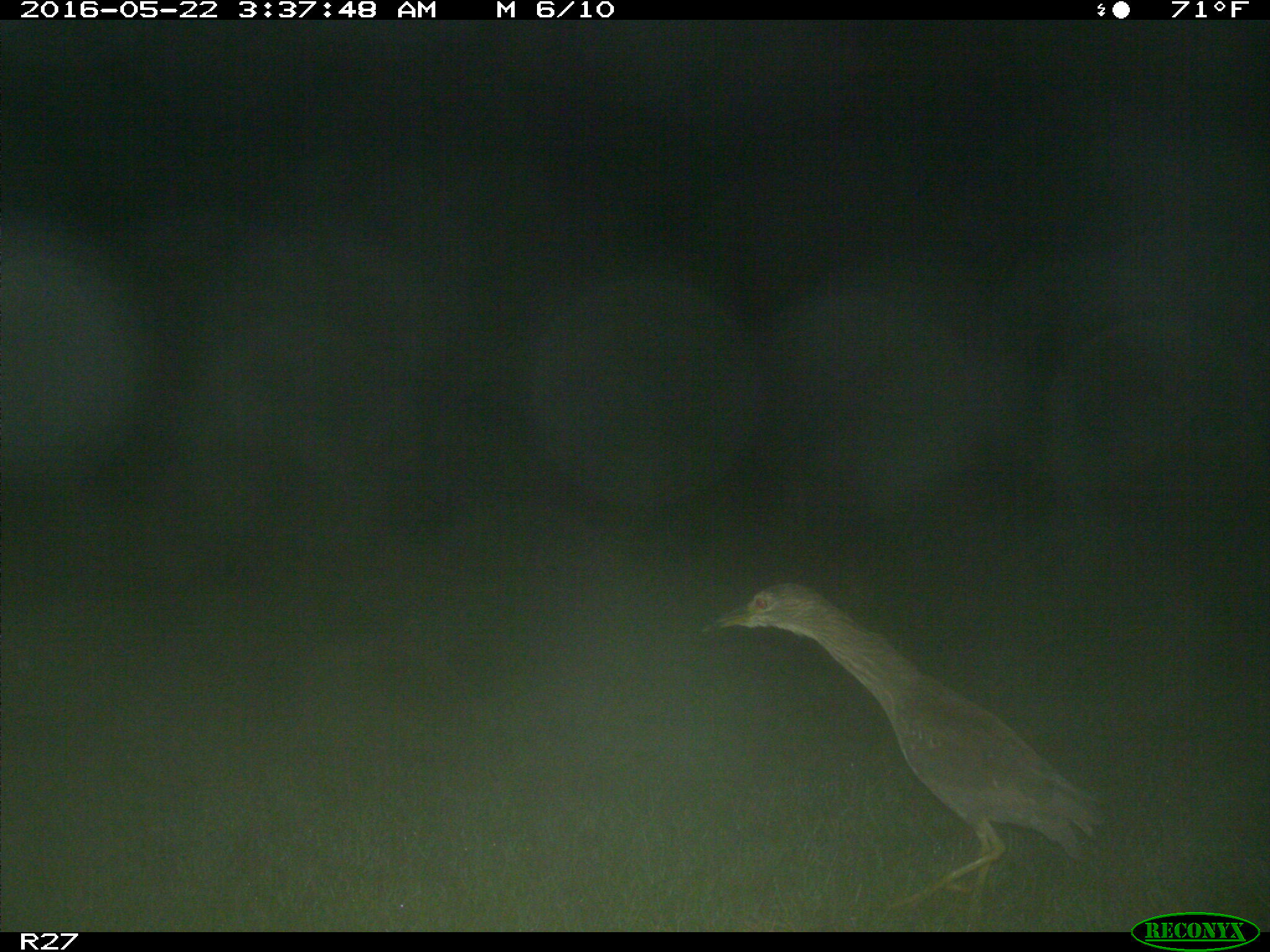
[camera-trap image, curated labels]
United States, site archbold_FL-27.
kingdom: Animalia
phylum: Chordata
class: Aves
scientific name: Aves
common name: birds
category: unidentified bird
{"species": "unidentified bird (birds) (Aves)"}